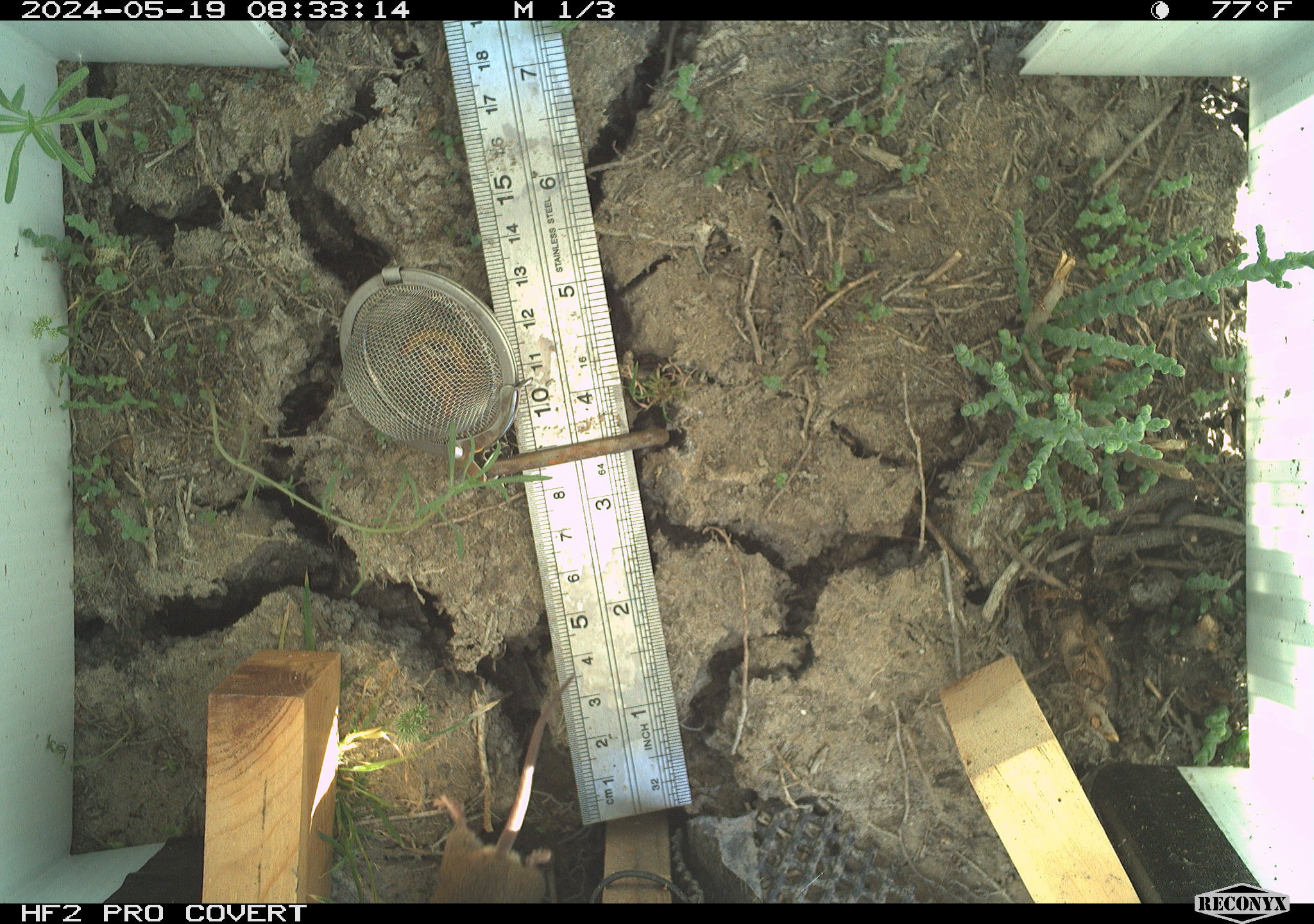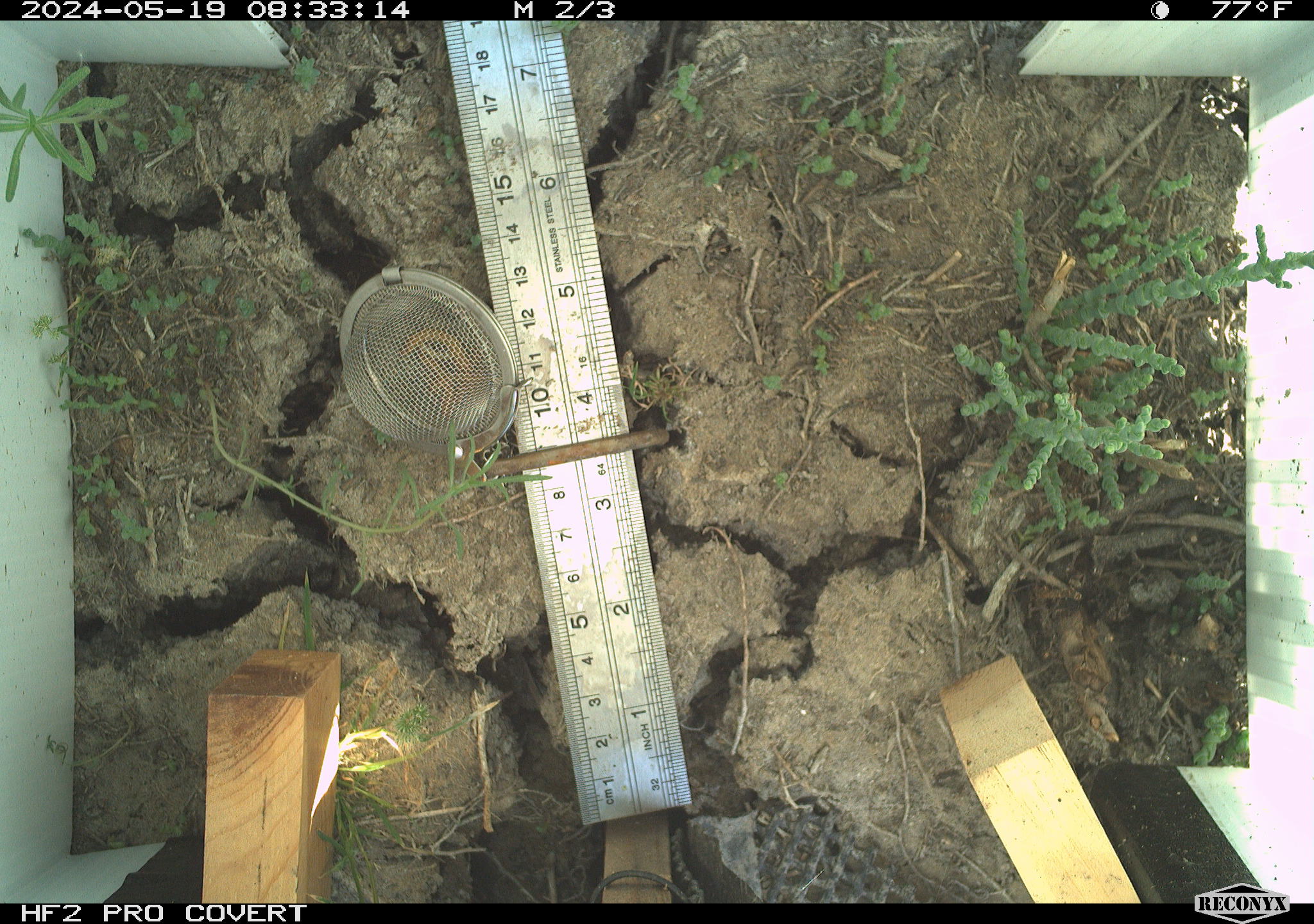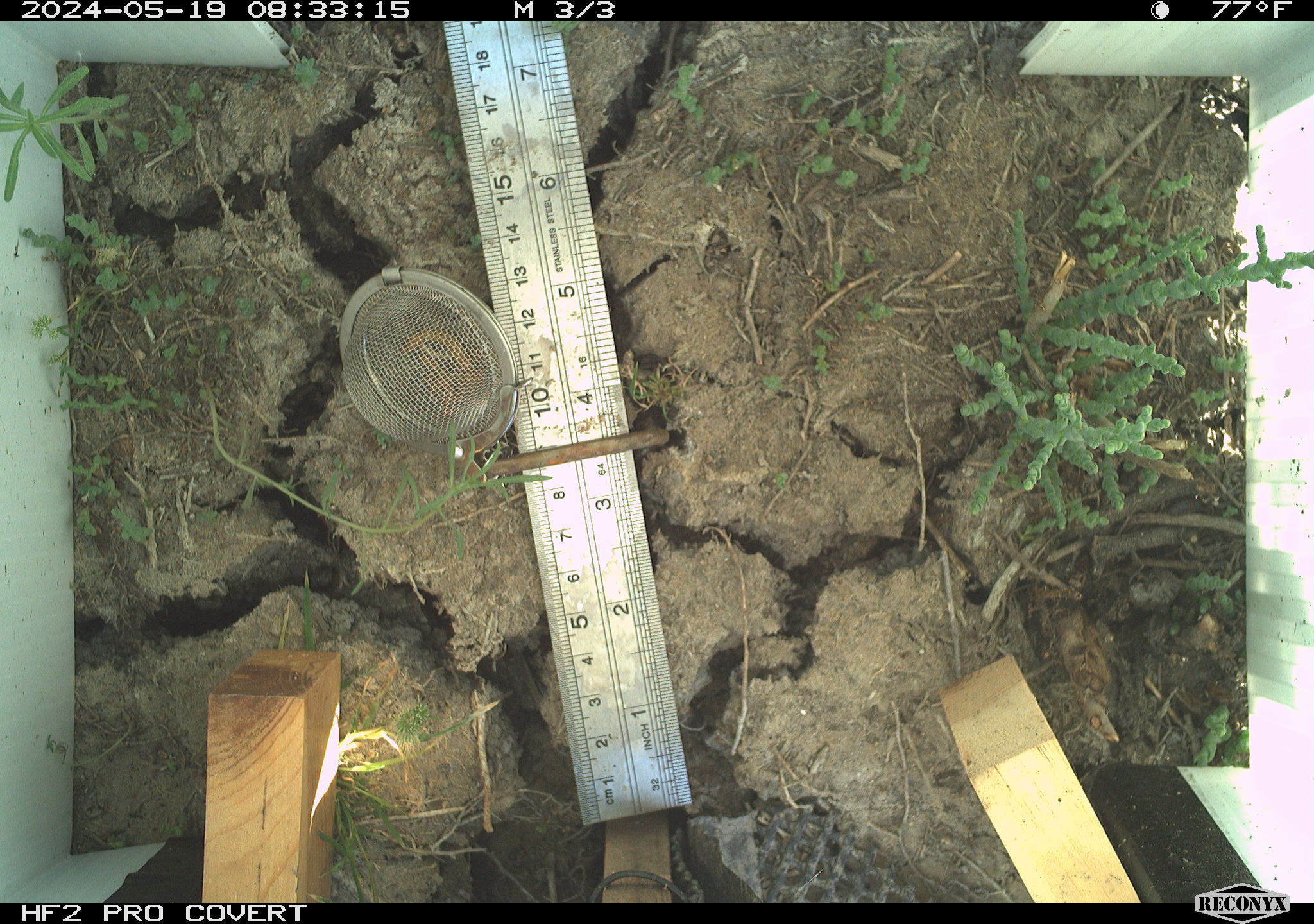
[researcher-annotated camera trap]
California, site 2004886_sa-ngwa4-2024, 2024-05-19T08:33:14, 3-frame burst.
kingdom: Animalia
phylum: Chordata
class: Mammalia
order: Rodentia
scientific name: Rodentia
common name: mouse species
Mouse species (Rodentia).